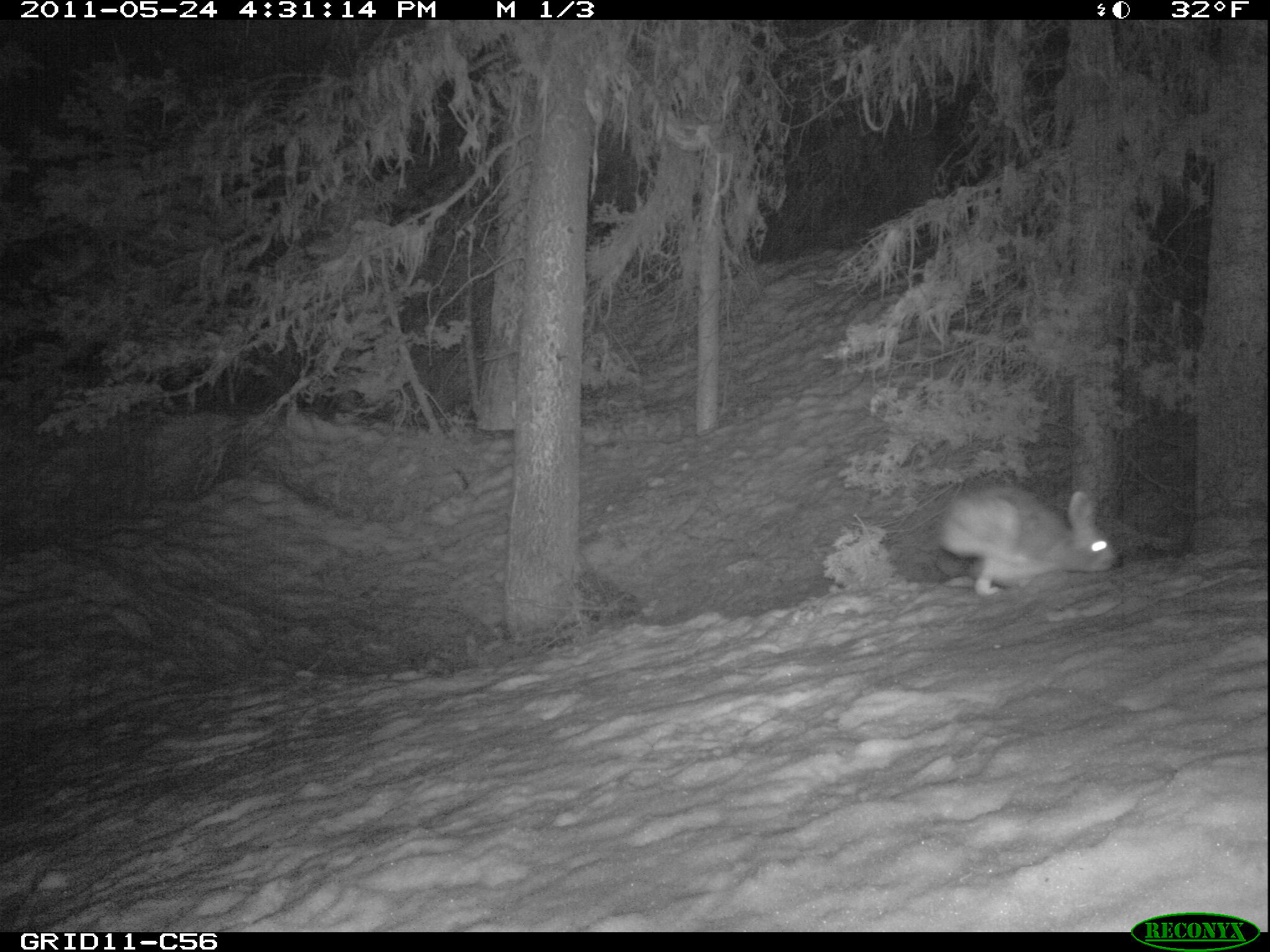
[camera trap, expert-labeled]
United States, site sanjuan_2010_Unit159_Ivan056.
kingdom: Animalia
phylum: Chordata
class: Mammalia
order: Lagomorpha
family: Leporidae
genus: Lepus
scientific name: Lepus americanus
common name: snowshoe hare